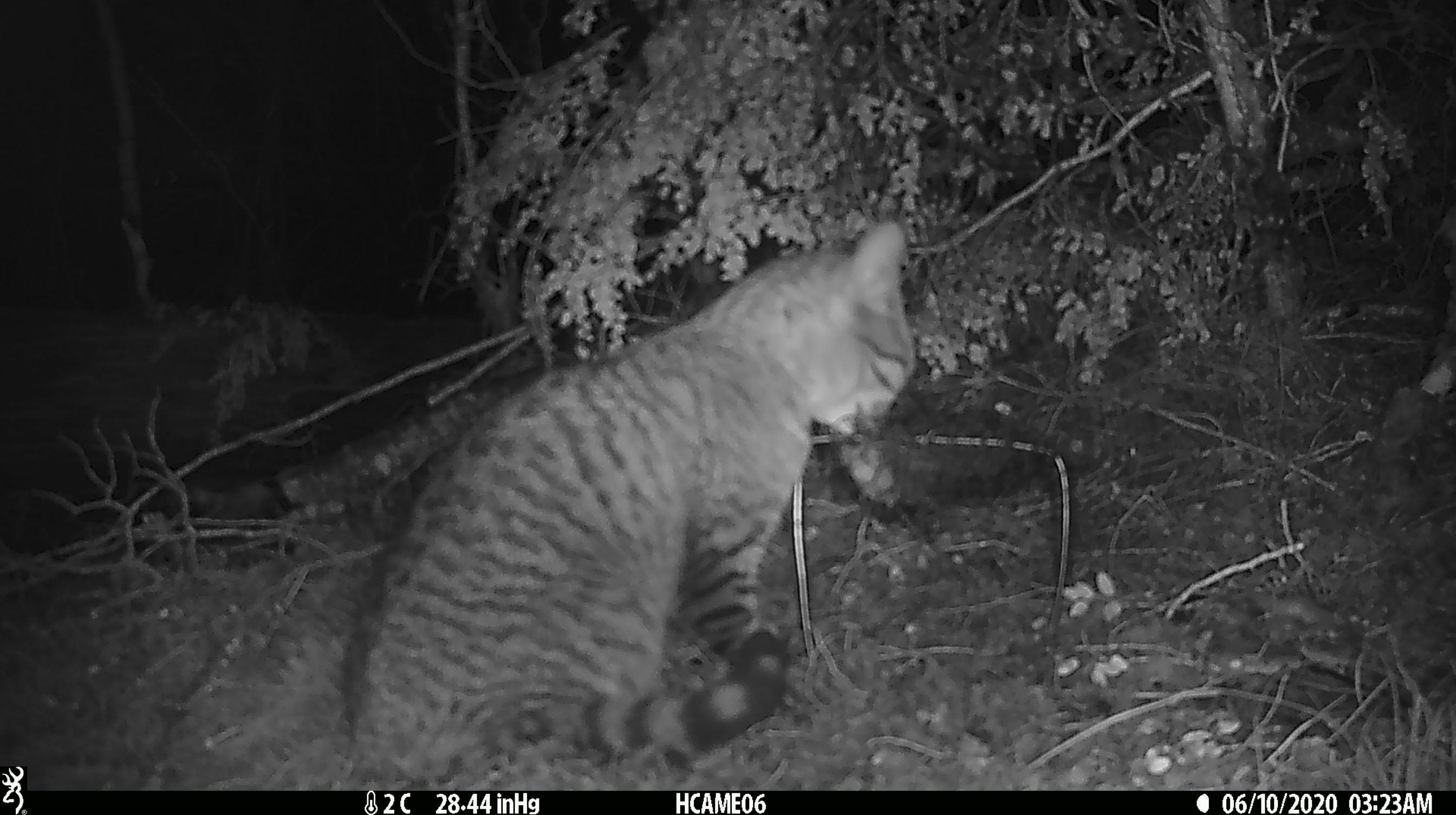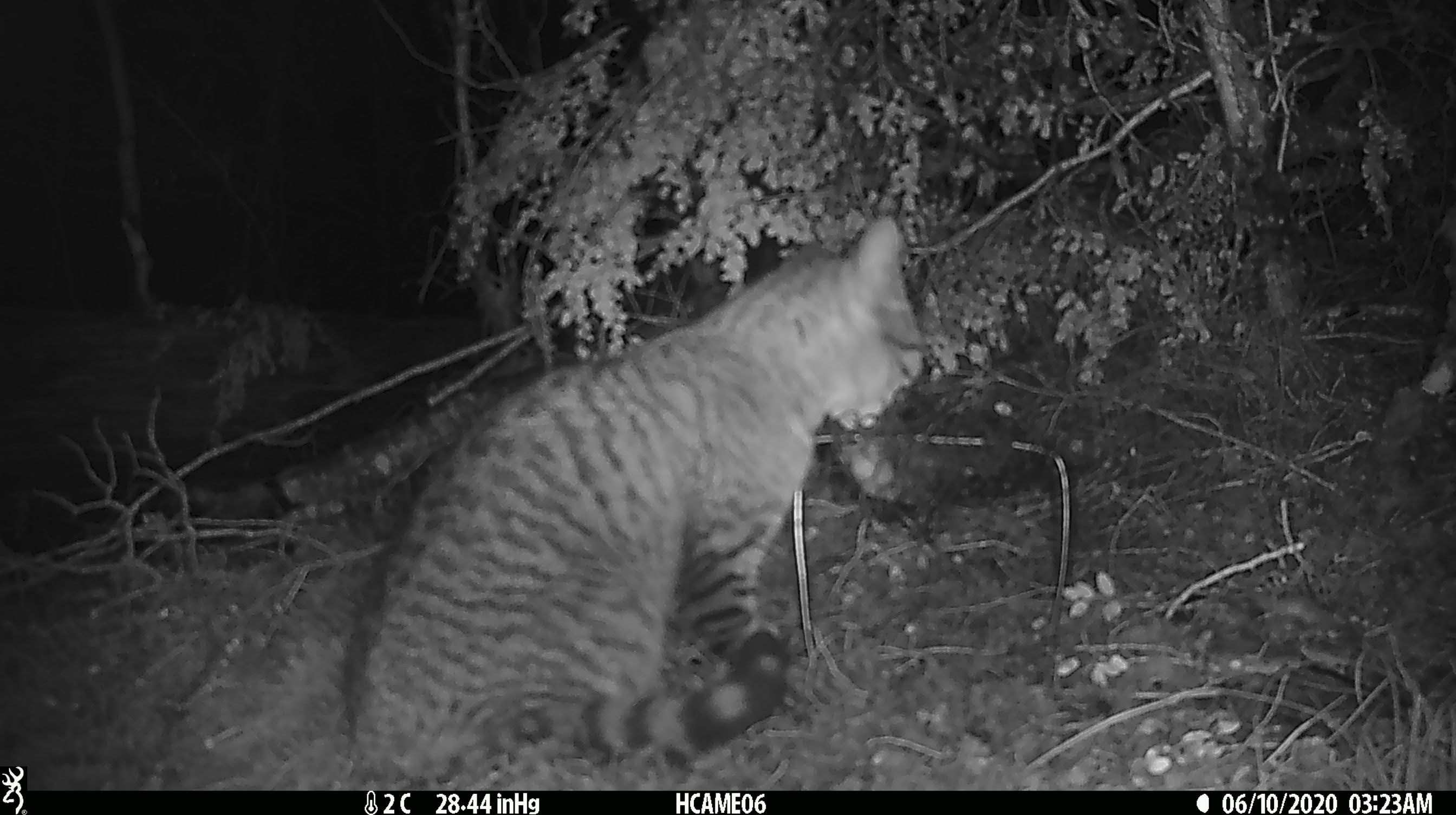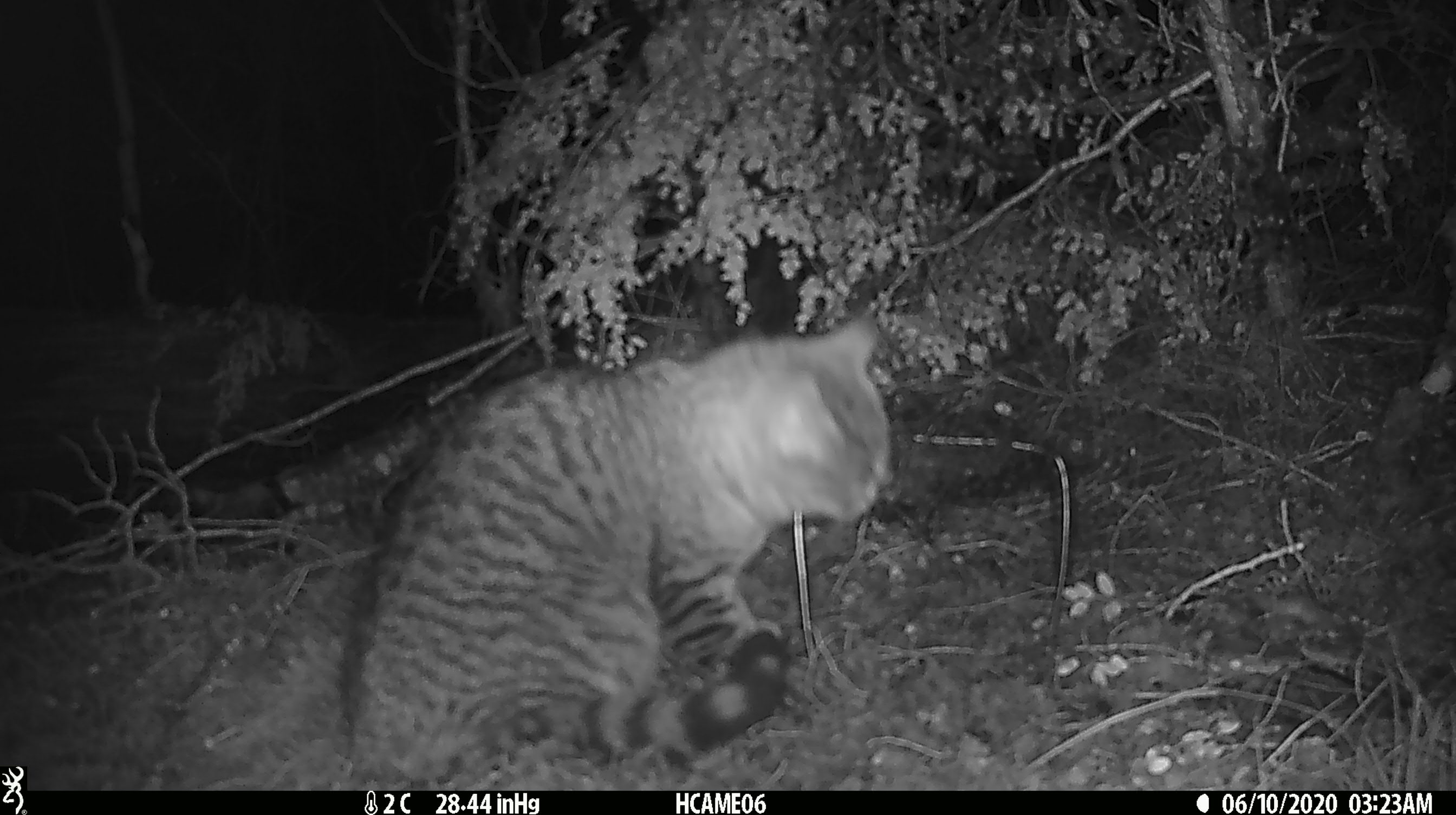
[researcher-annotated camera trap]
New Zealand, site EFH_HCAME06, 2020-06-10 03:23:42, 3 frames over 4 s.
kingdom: Animalia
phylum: Chordata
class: Mammalia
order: Carnivora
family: Felidae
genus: Felis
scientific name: Felis catus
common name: domestic cat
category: cat